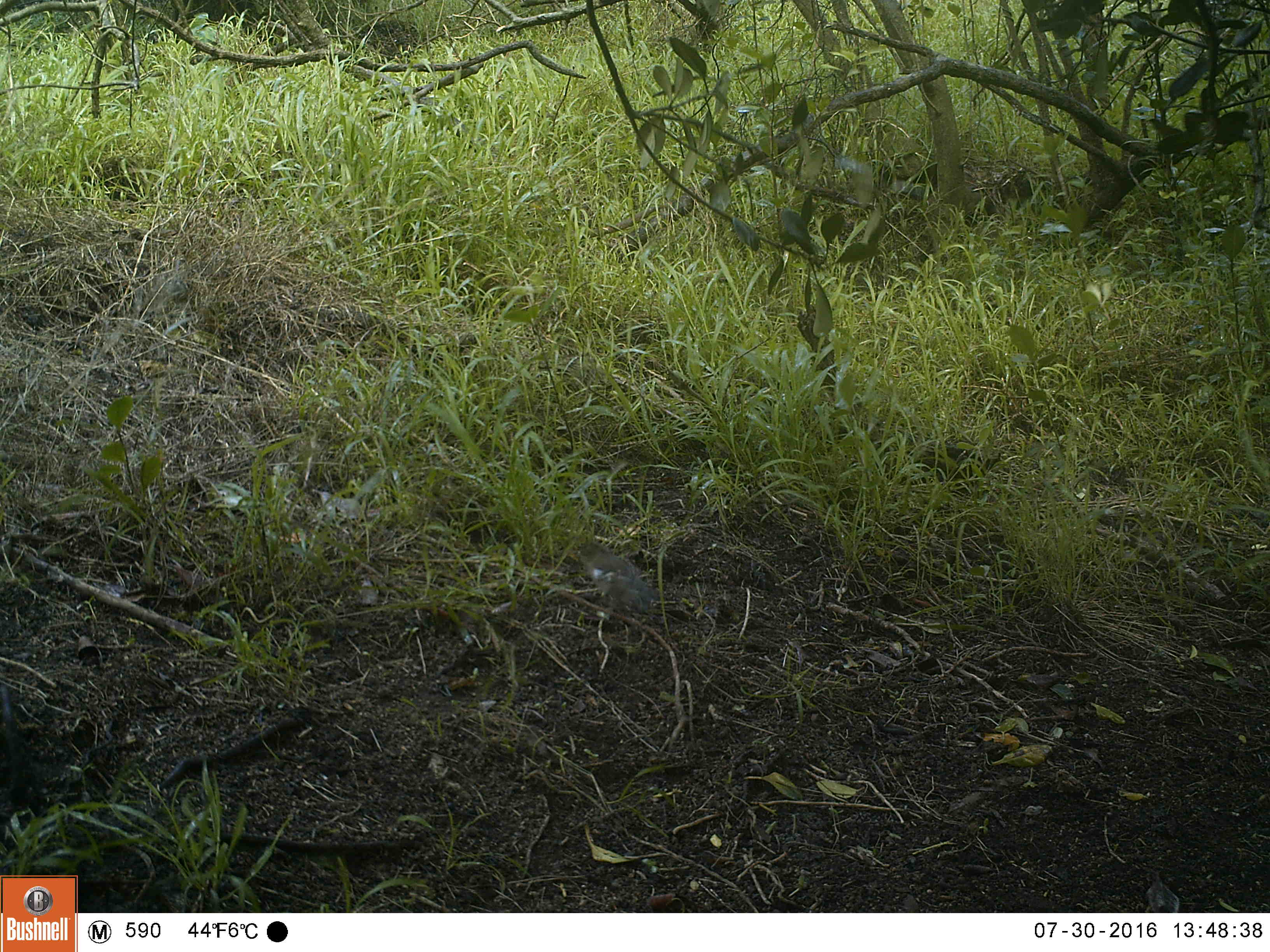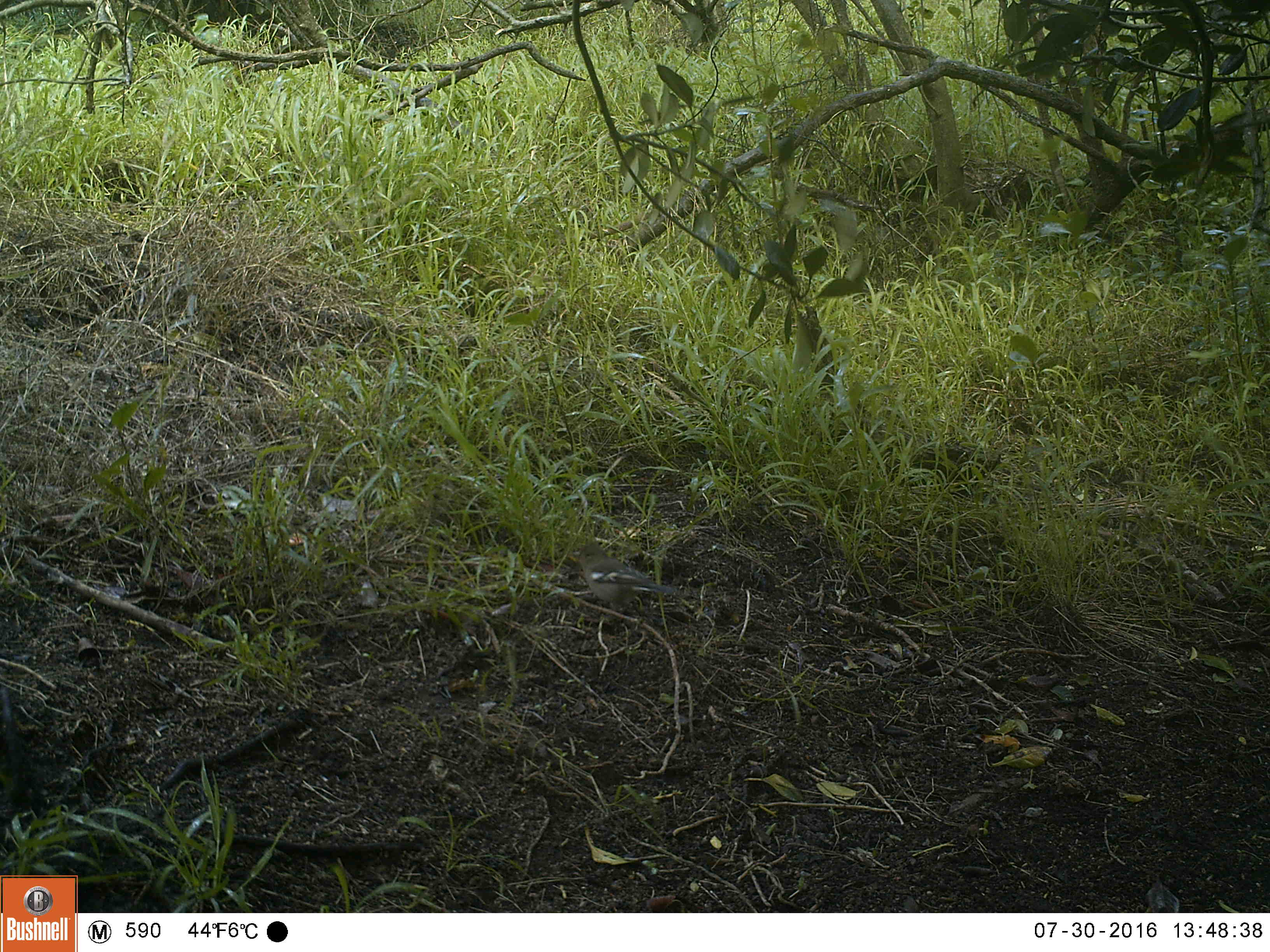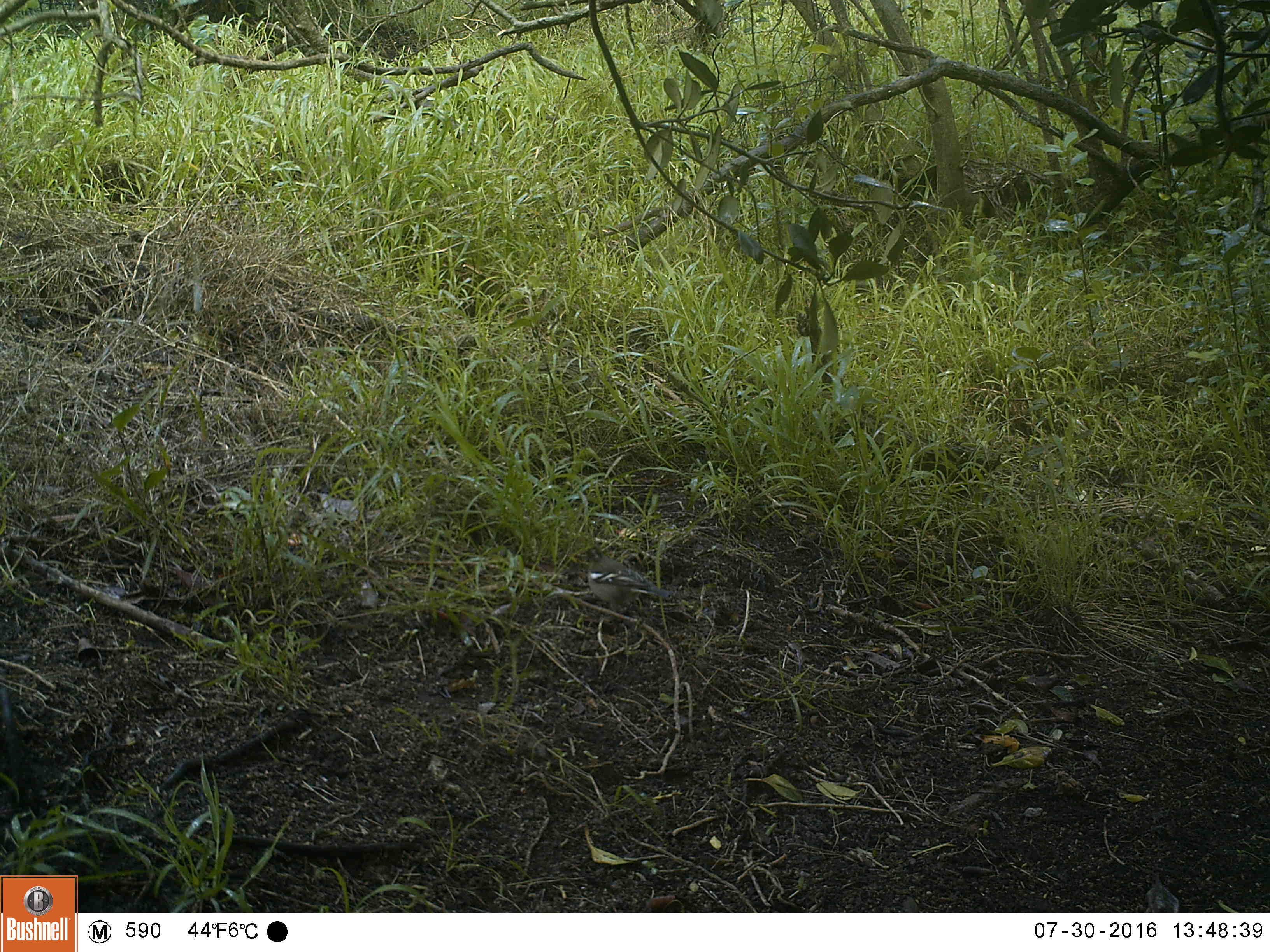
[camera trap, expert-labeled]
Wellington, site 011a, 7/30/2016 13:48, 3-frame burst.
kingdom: Animalia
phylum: Chordata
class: Aves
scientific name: Aves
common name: bird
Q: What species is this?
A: Bird (Aves).